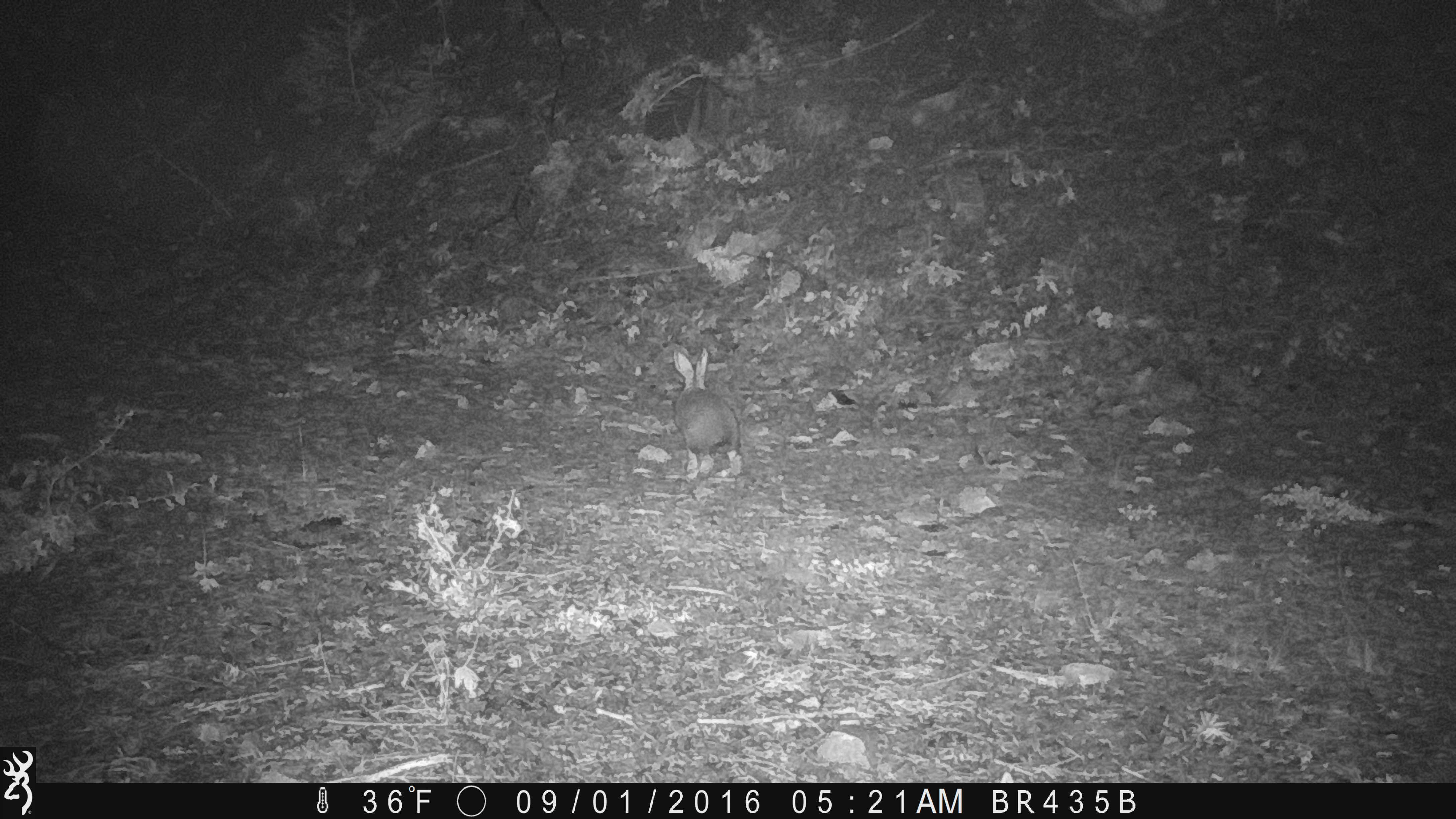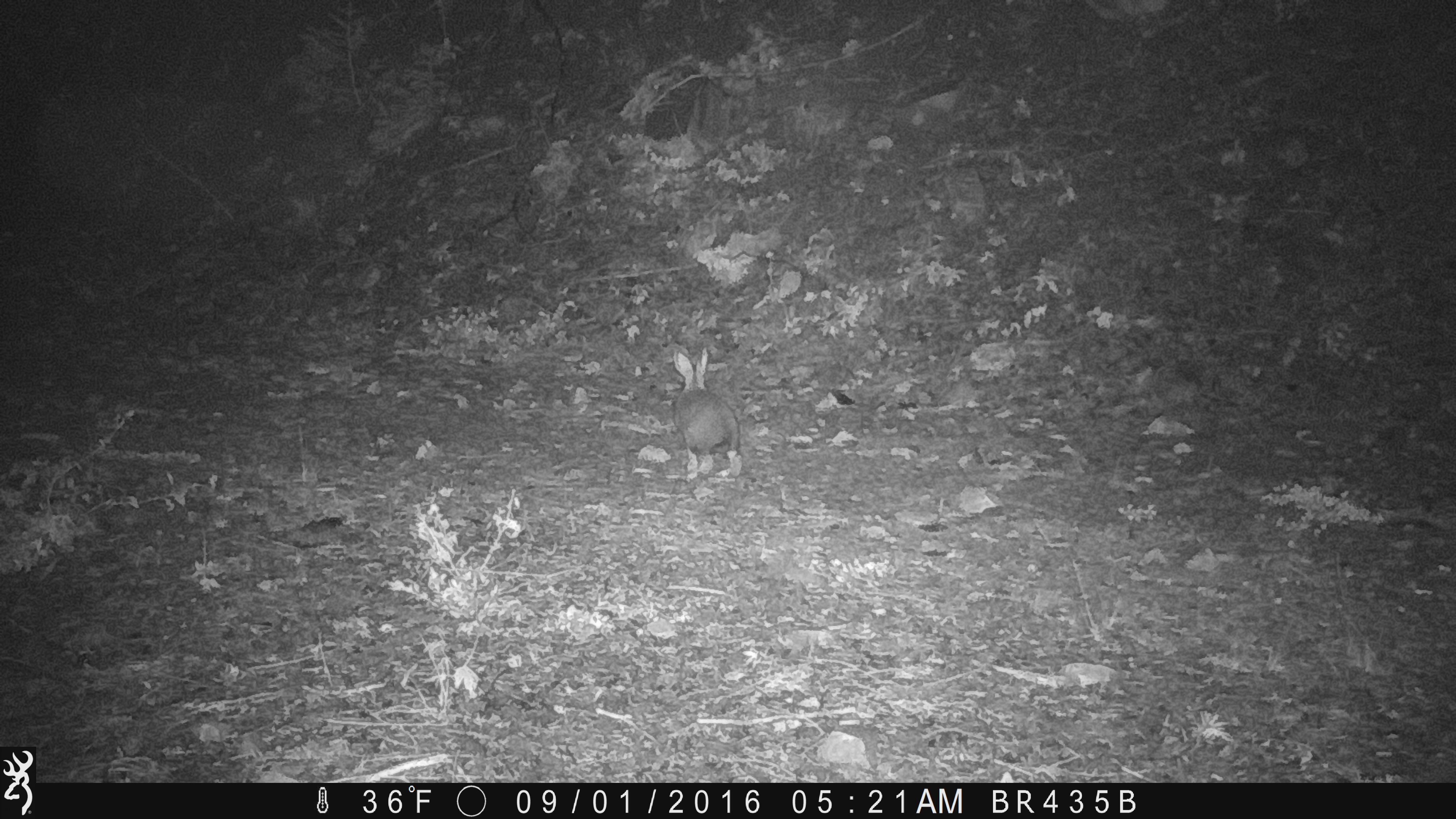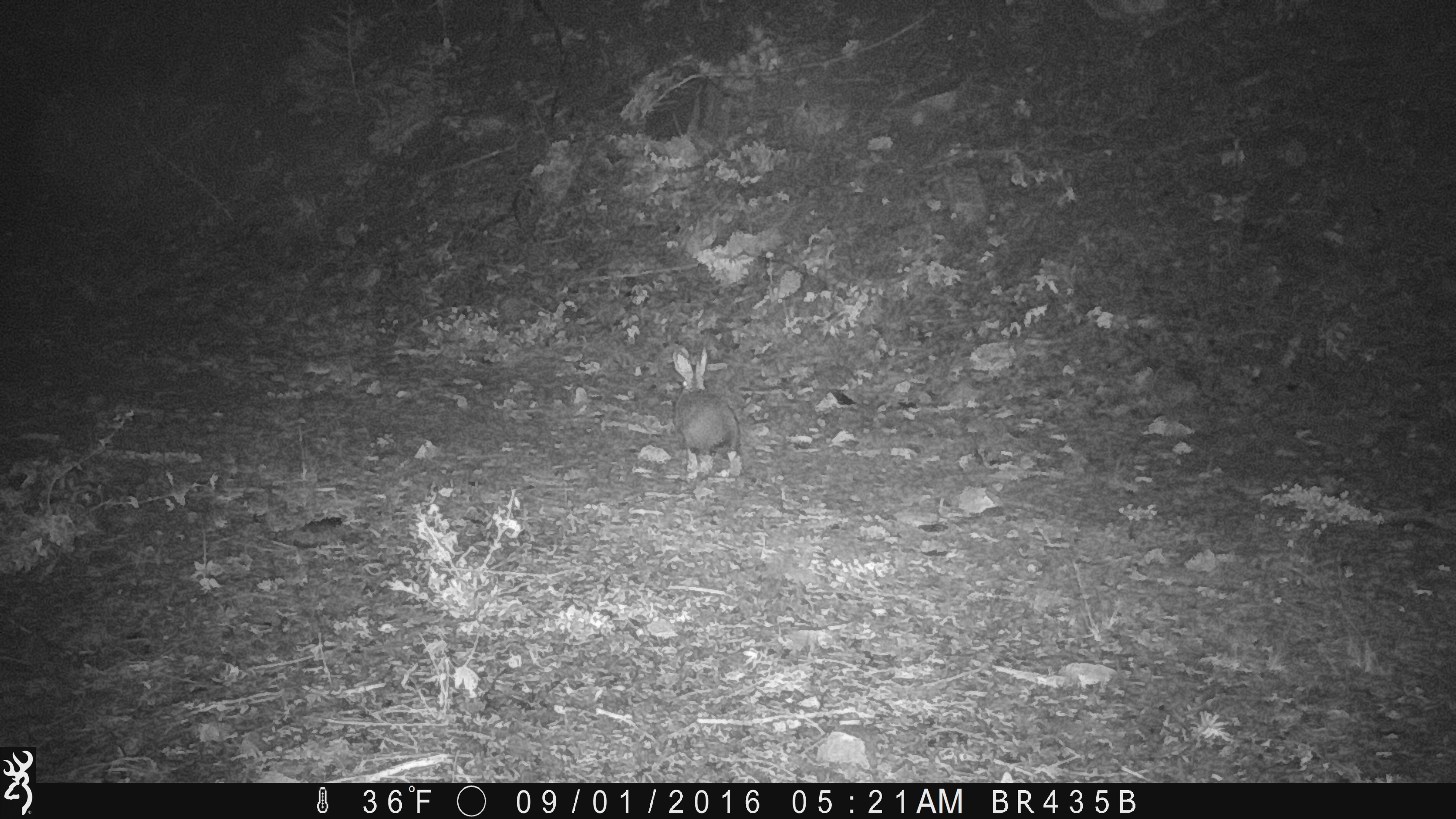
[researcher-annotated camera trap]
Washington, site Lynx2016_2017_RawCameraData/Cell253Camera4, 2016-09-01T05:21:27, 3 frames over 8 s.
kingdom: Animalia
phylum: Chordata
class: Mammalia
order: Lagomorpha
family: Leporidae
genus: Lepus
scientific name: Lepus americanus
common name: snowshoe hare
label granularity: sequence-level